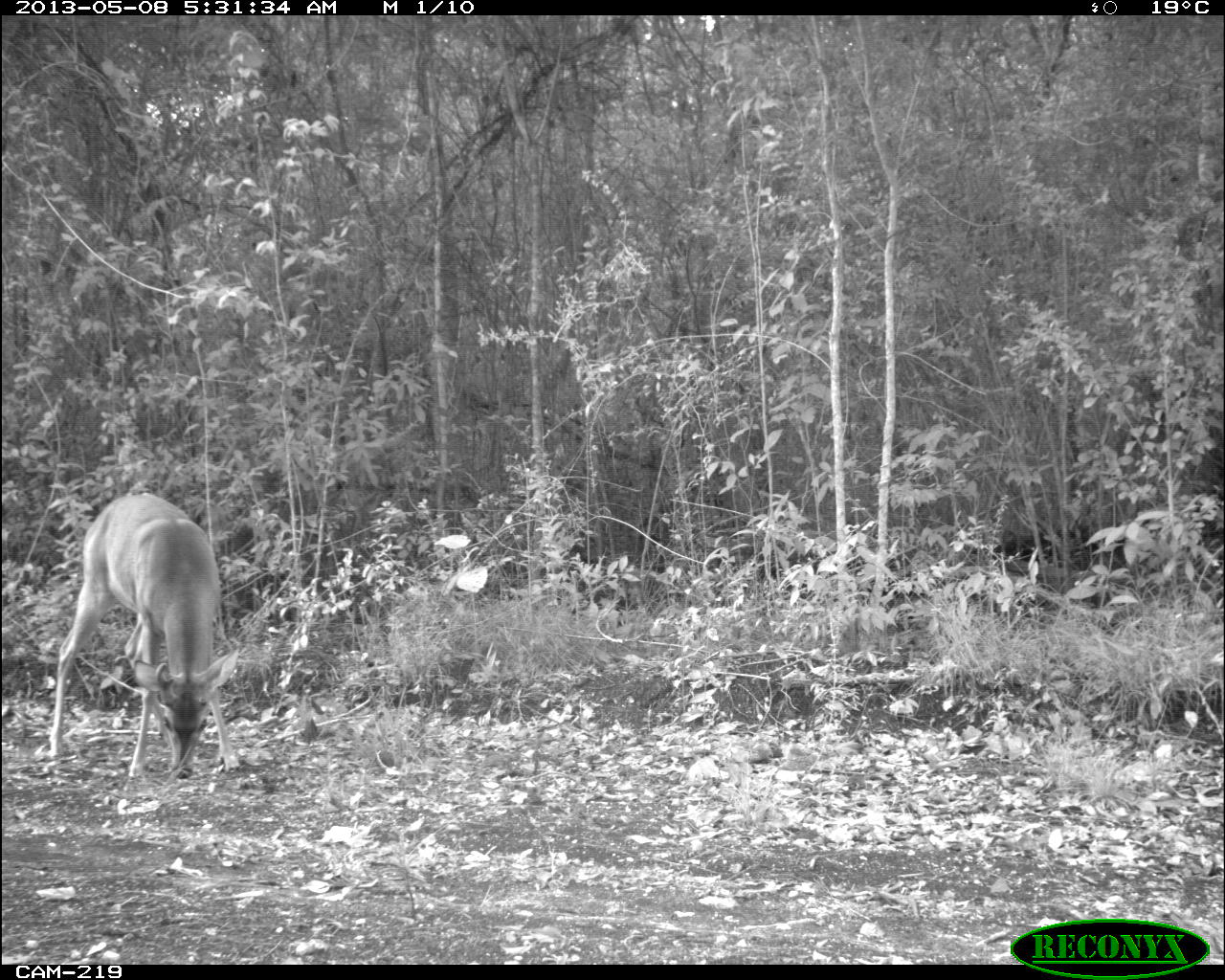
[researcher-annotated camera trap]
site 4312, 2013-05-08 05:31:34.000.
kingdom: Animalia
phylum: Chordata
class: Mammalia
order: Artiodactyla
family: Cervidae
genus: Odocoileus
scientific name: Odocoileus virginianus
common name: white-tailed deer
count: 1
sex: male